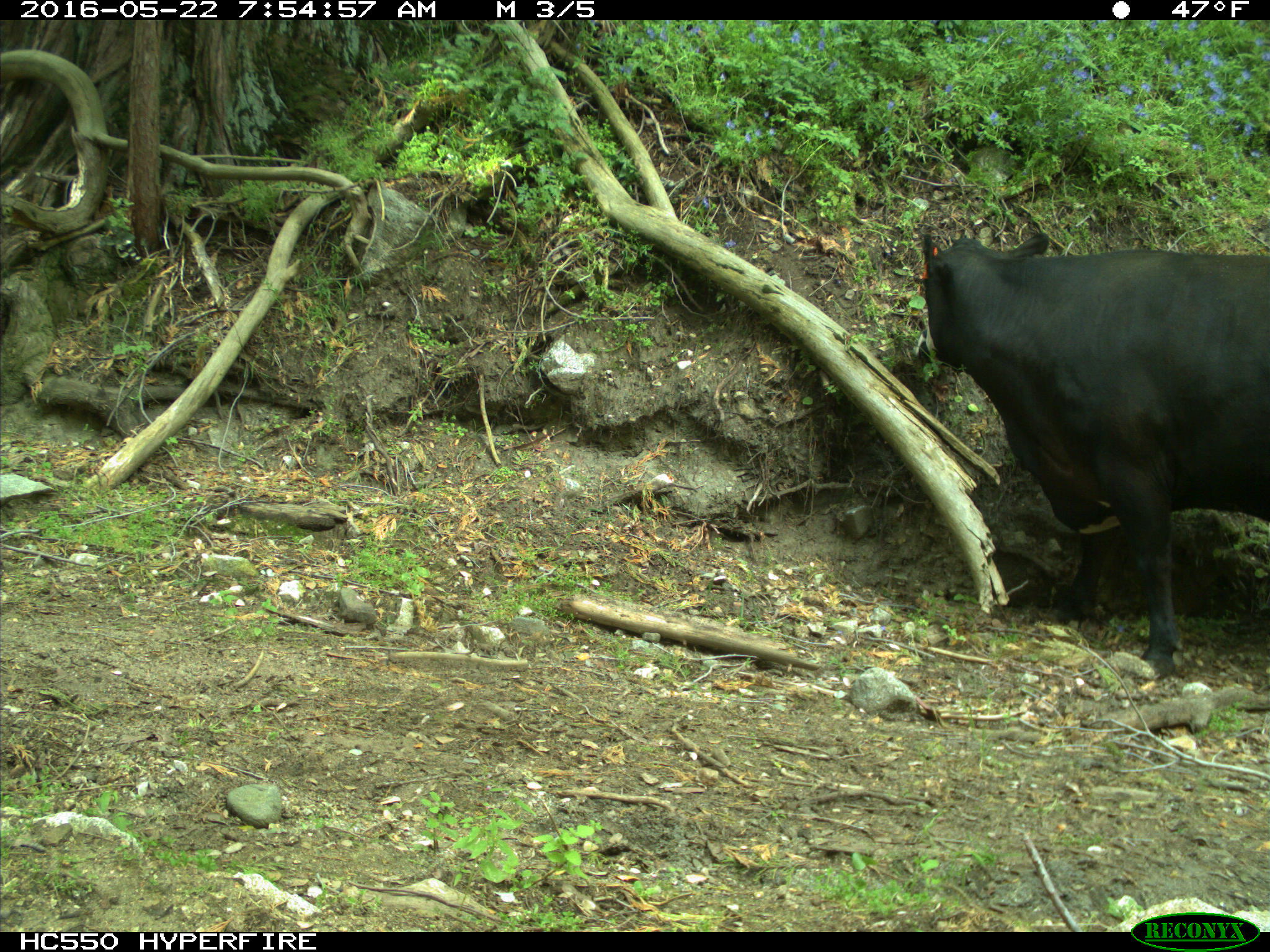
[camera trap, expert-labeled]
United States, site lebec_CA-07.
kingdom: Animalia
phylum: Chordata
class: Mammalia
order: Artiodactyla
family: Bovidae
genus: Bos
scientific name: Bos taurus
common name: domestic cow